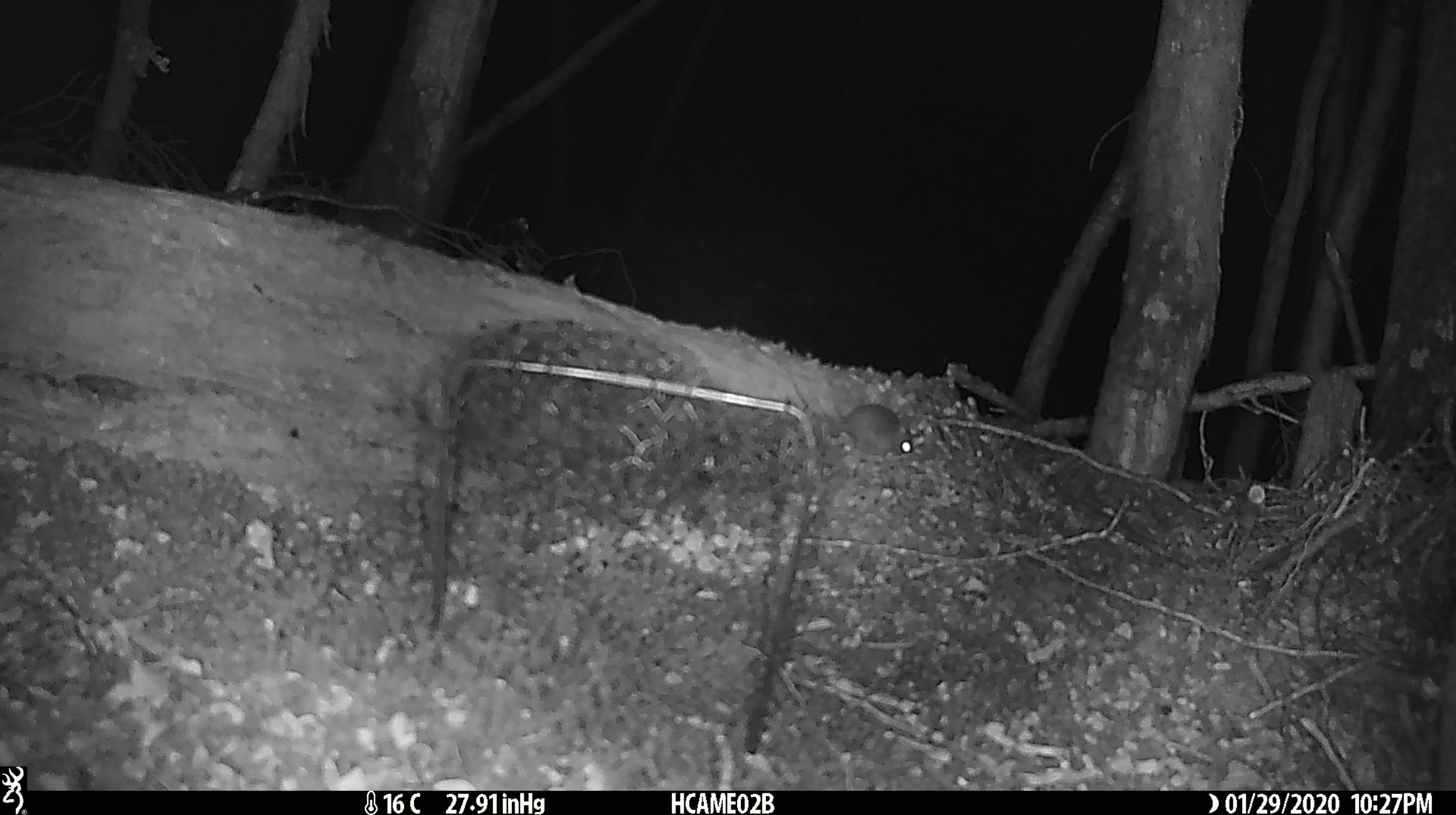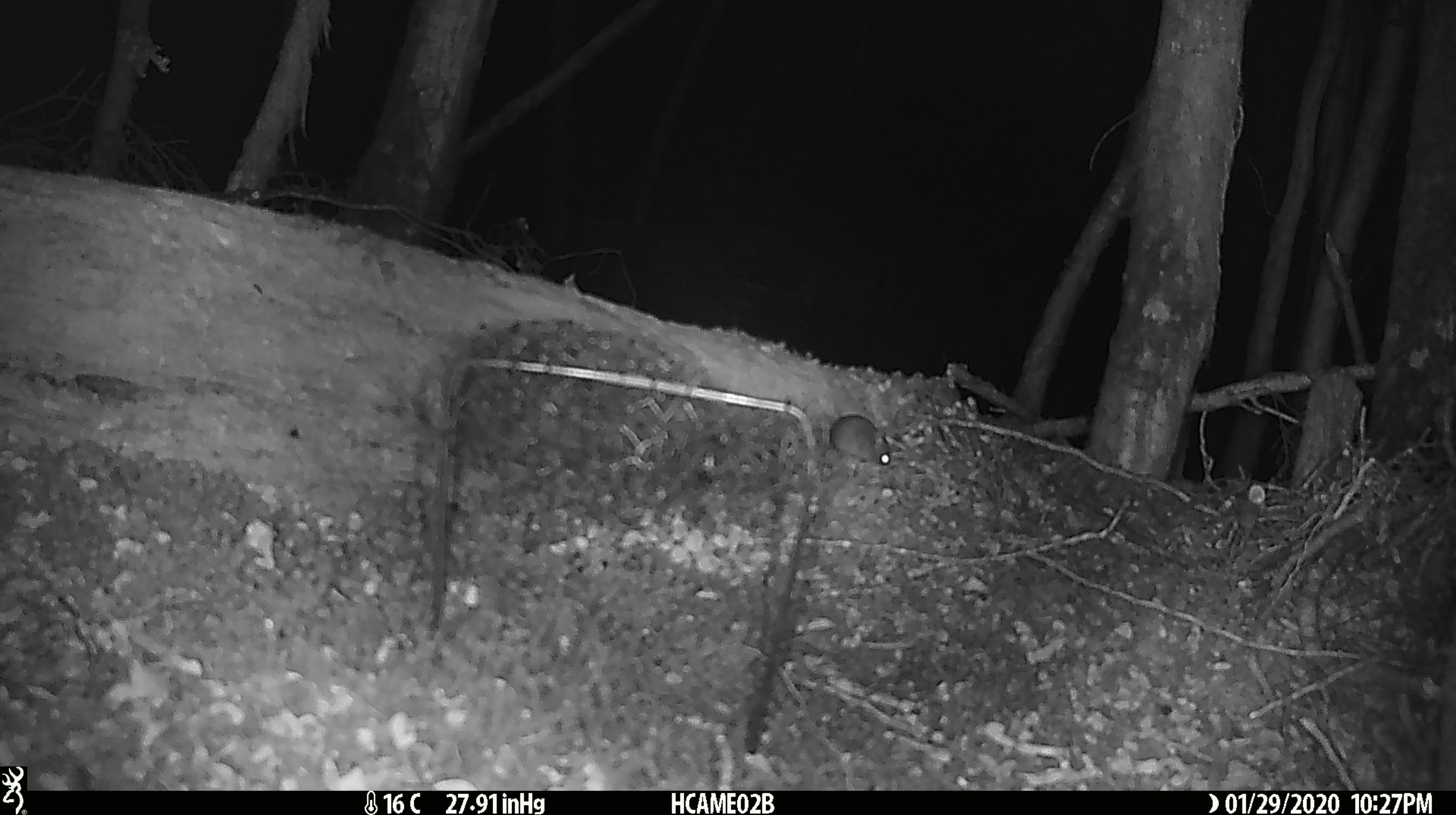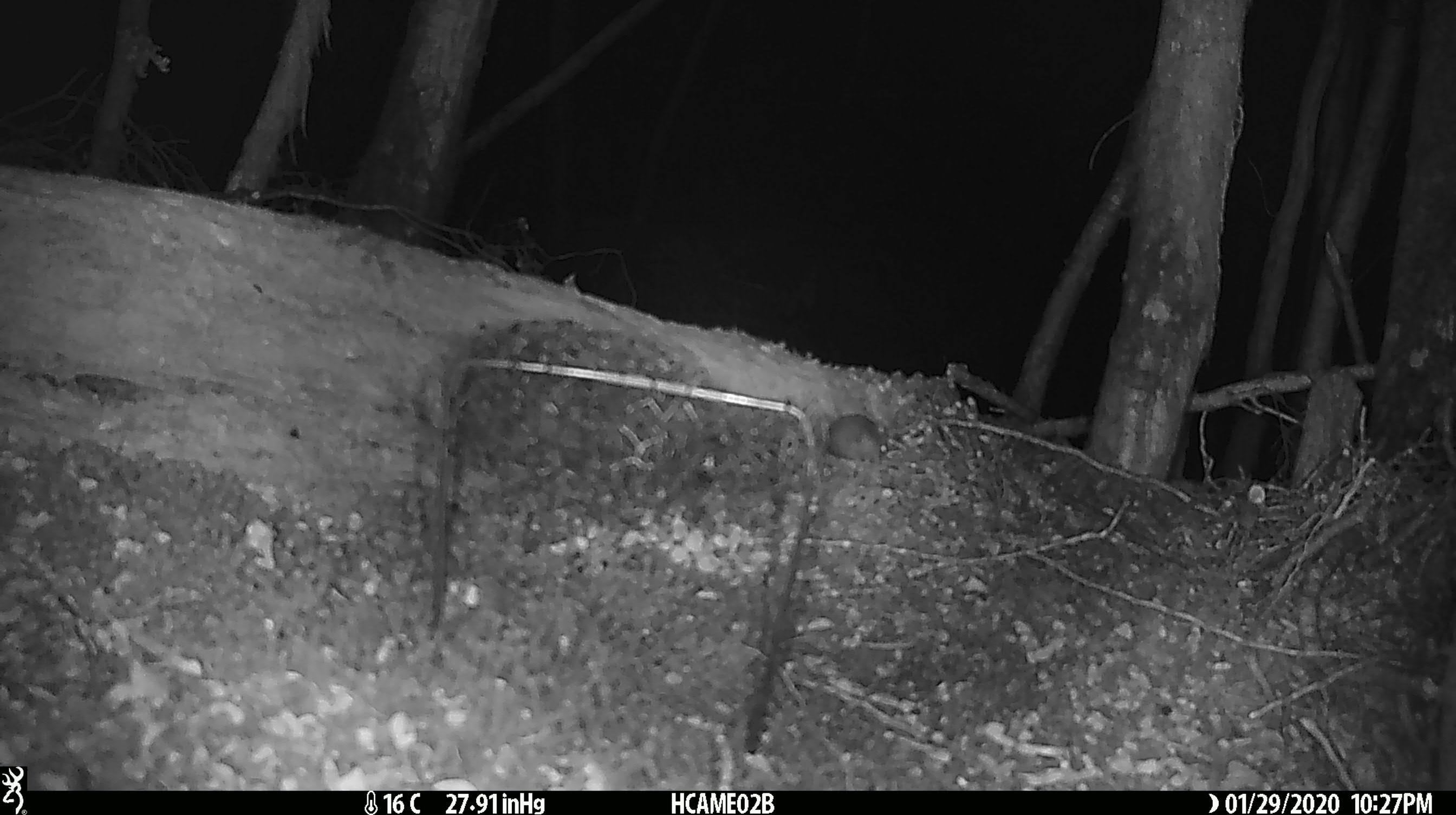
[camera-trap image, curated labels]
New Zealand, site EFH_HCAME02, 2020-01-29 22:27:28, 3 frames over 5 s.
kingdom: Animalia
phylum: Chordata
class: Mammalia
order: Rodentia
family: Muridae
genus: Mus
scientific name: Mus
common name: mouse